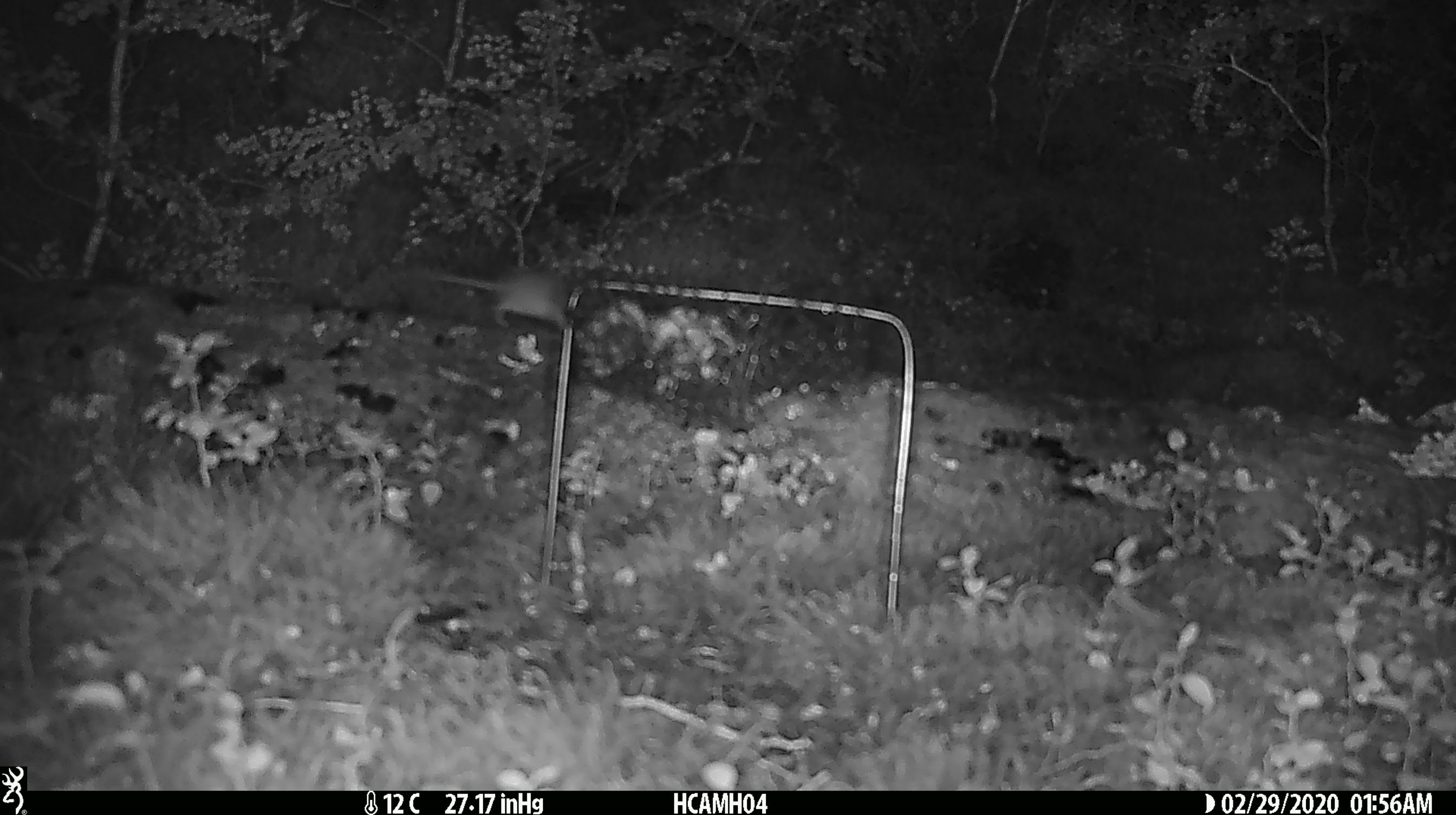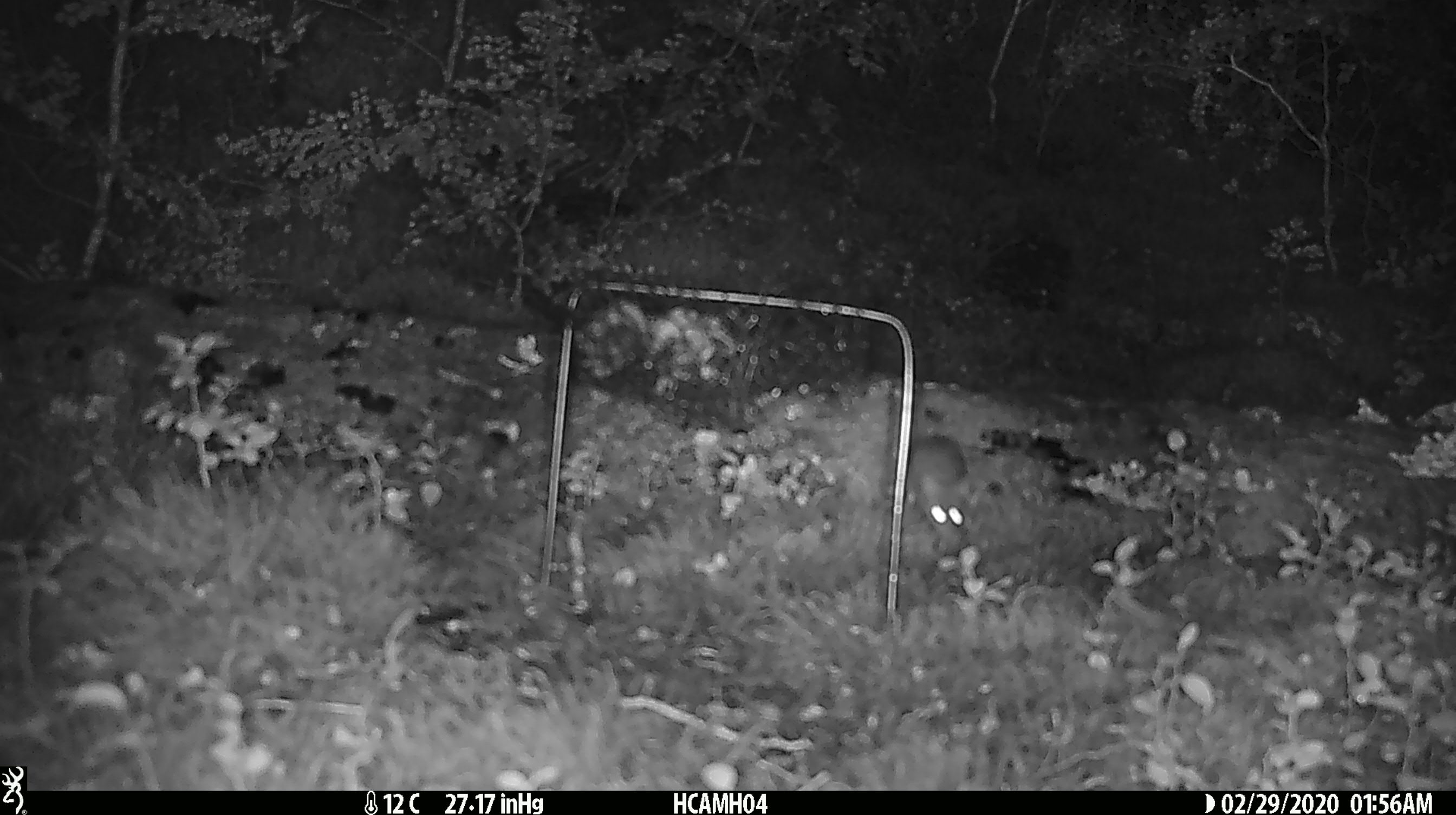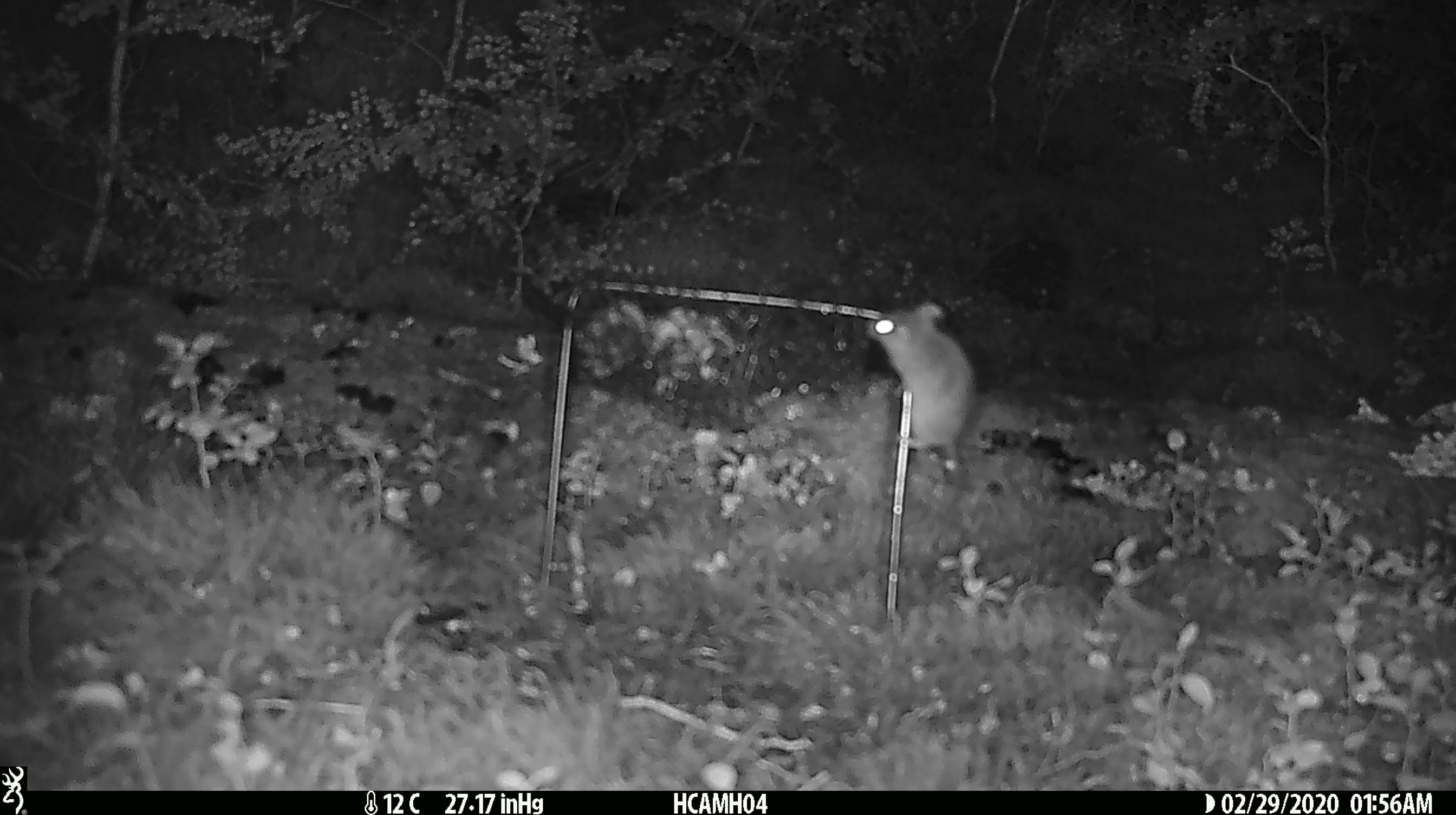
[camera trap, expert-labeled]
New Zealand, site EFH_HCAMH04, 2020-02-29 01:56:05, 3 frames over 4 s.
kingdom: Animalia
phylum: Chordata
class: Mammalia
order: Rodentia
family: Muridae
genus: Mus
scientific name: Mus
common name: mouse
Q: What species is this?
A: Mouse (Mus).